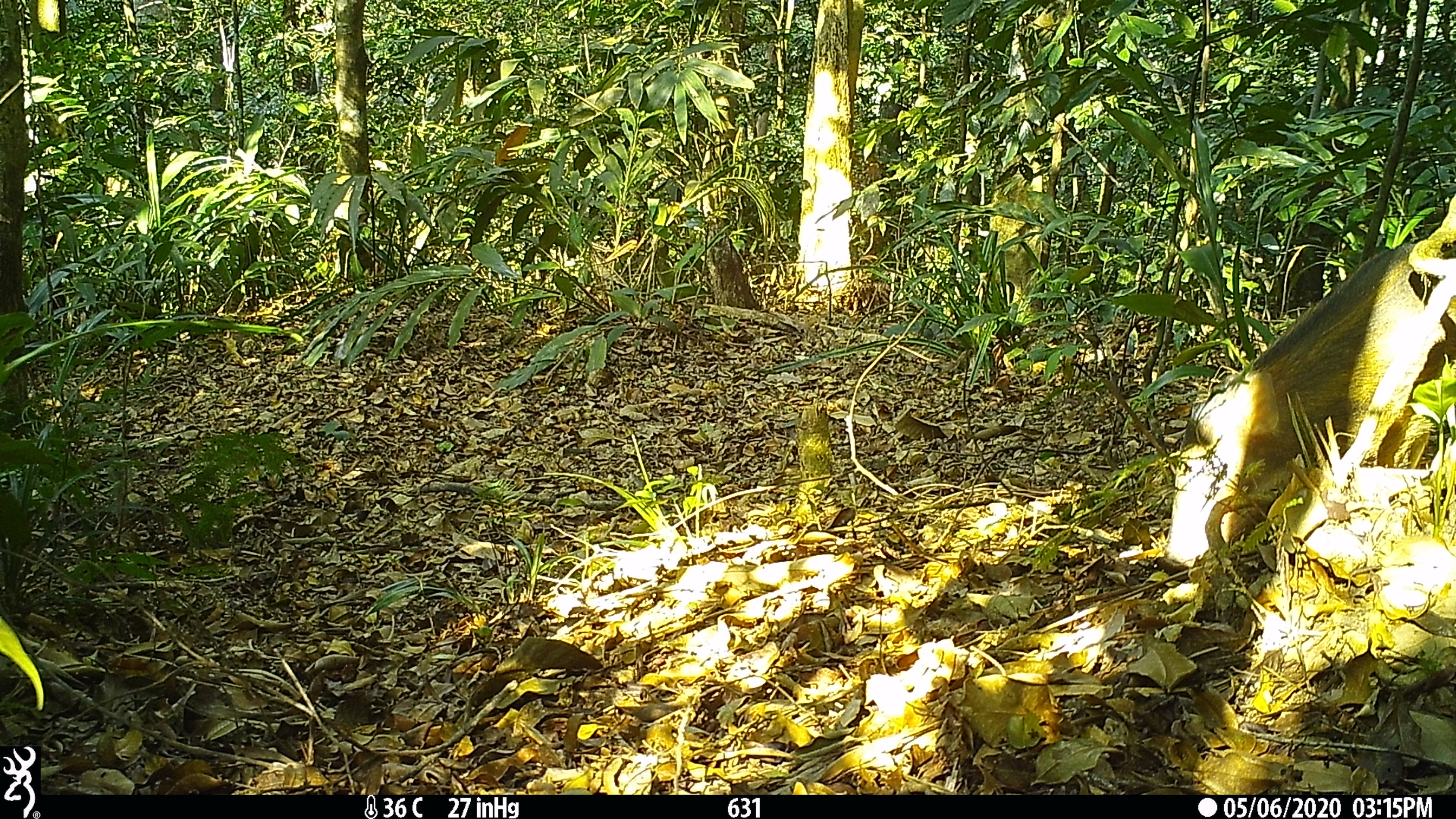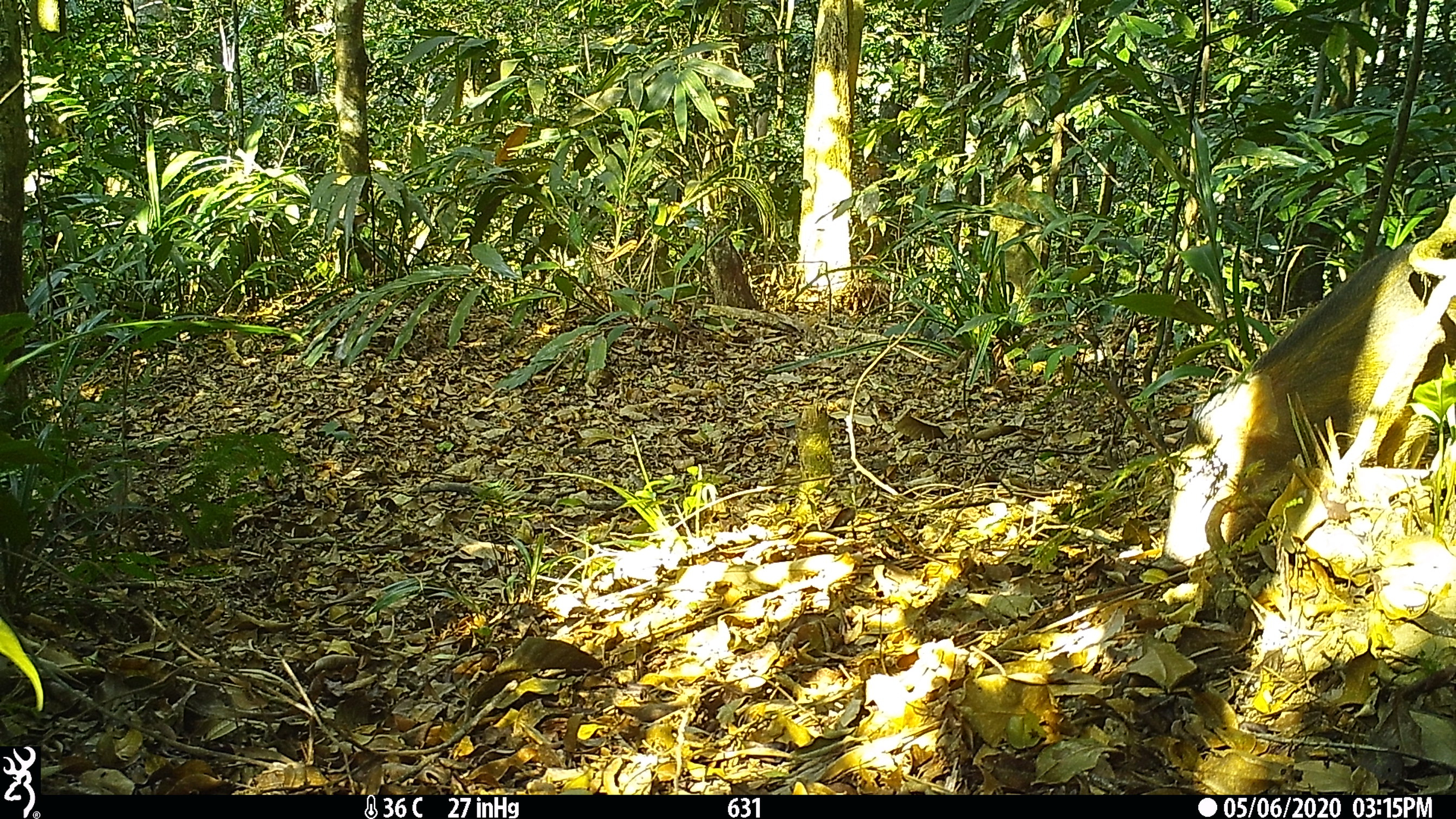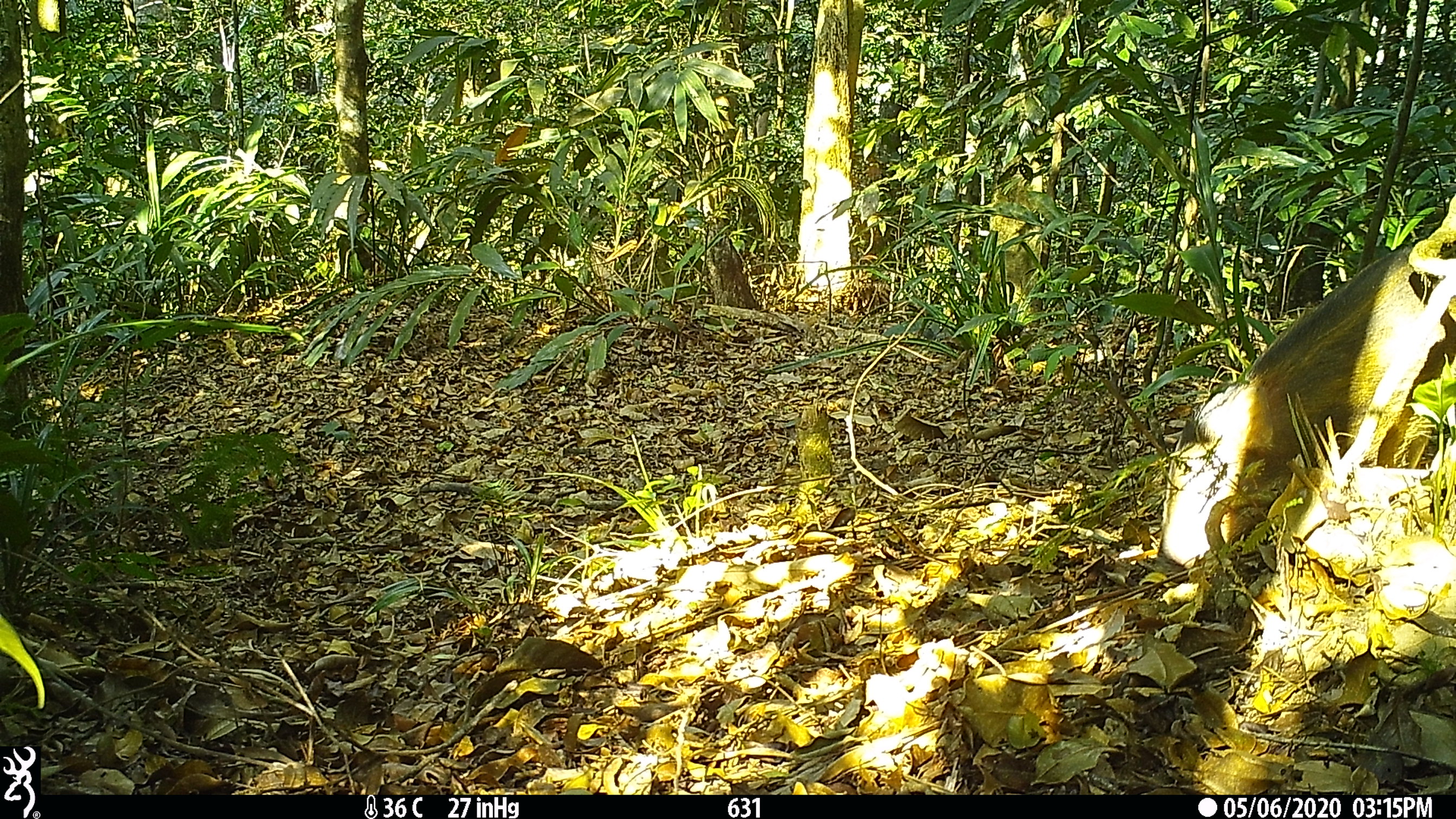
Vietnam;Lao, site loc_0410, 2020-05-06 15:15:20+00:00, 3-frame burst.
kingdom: Animalia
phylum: Chordata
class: Mammalia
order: Artiodactyla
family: Suidae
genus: Sus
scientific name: Sus scrofa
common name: eurasian wild pig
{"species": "eurasian wild pig (Sus scrofa)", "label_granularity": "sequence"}